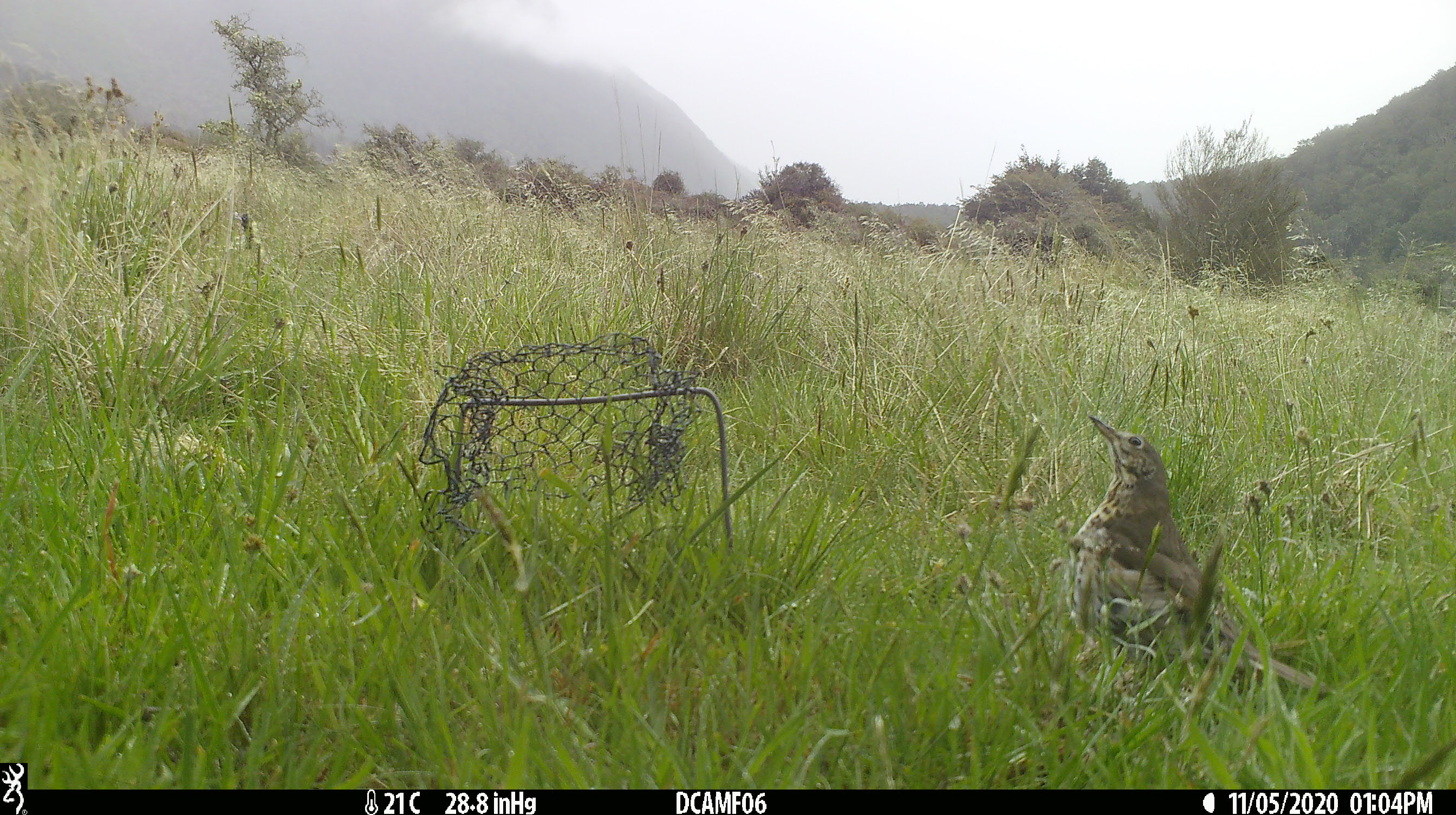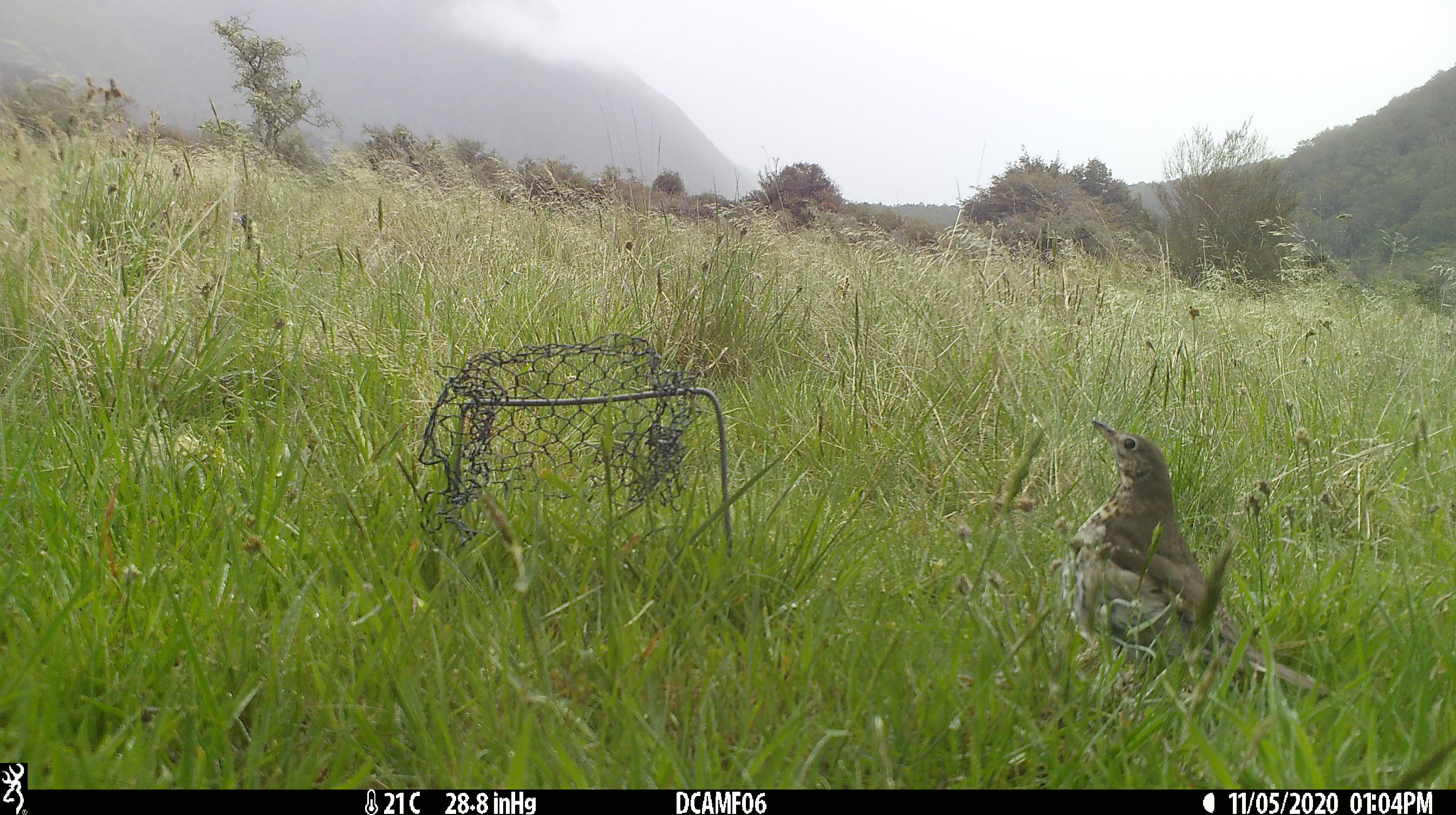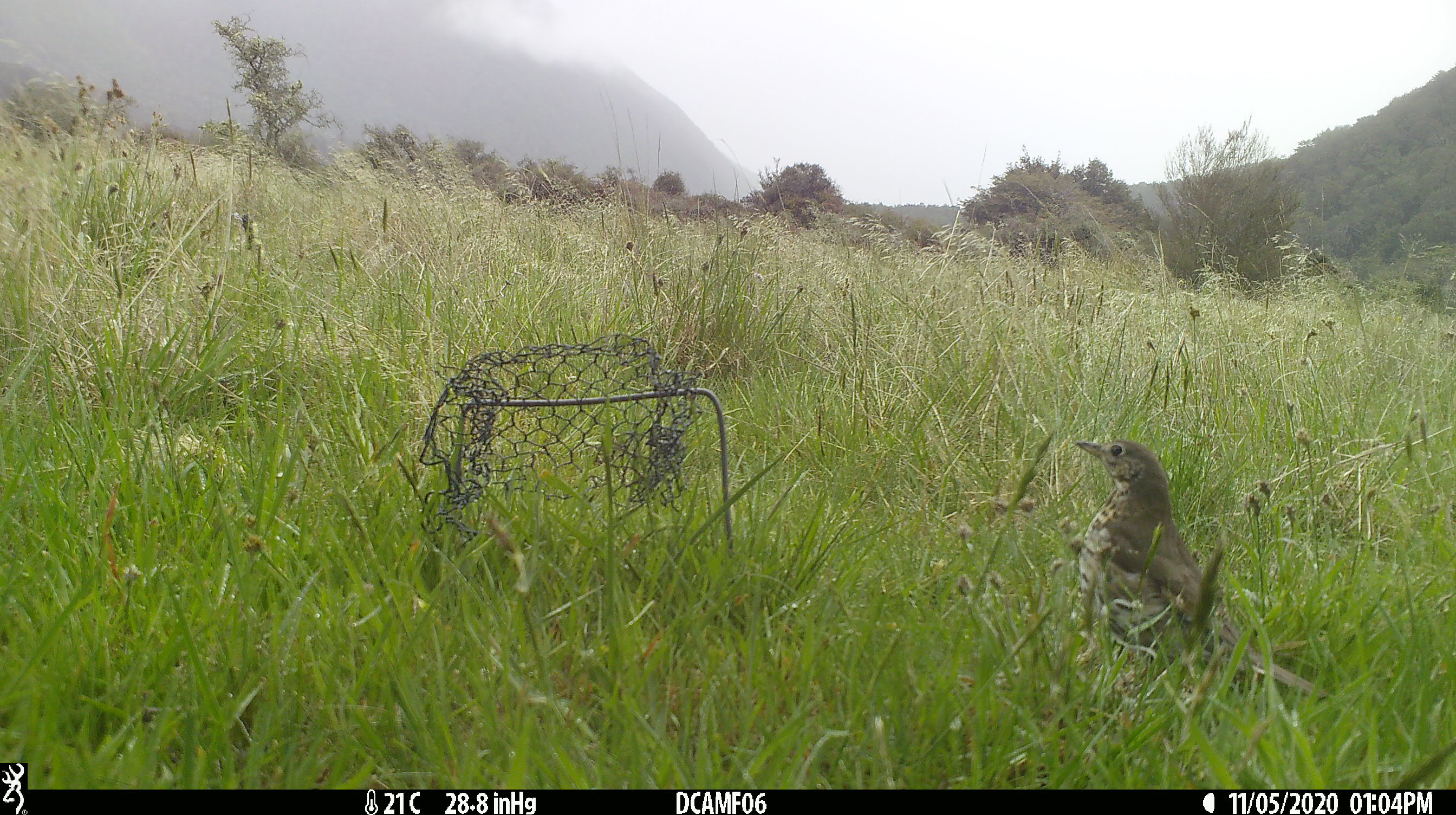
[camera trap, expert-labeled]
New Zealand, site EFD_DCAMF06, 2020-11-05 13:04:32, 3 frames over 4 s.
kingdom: Animalia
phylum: Chordata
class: Aves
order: Passeriformes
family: Turdidae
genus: Turdus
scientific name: Turdus philomelos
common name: song thrush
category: thrush